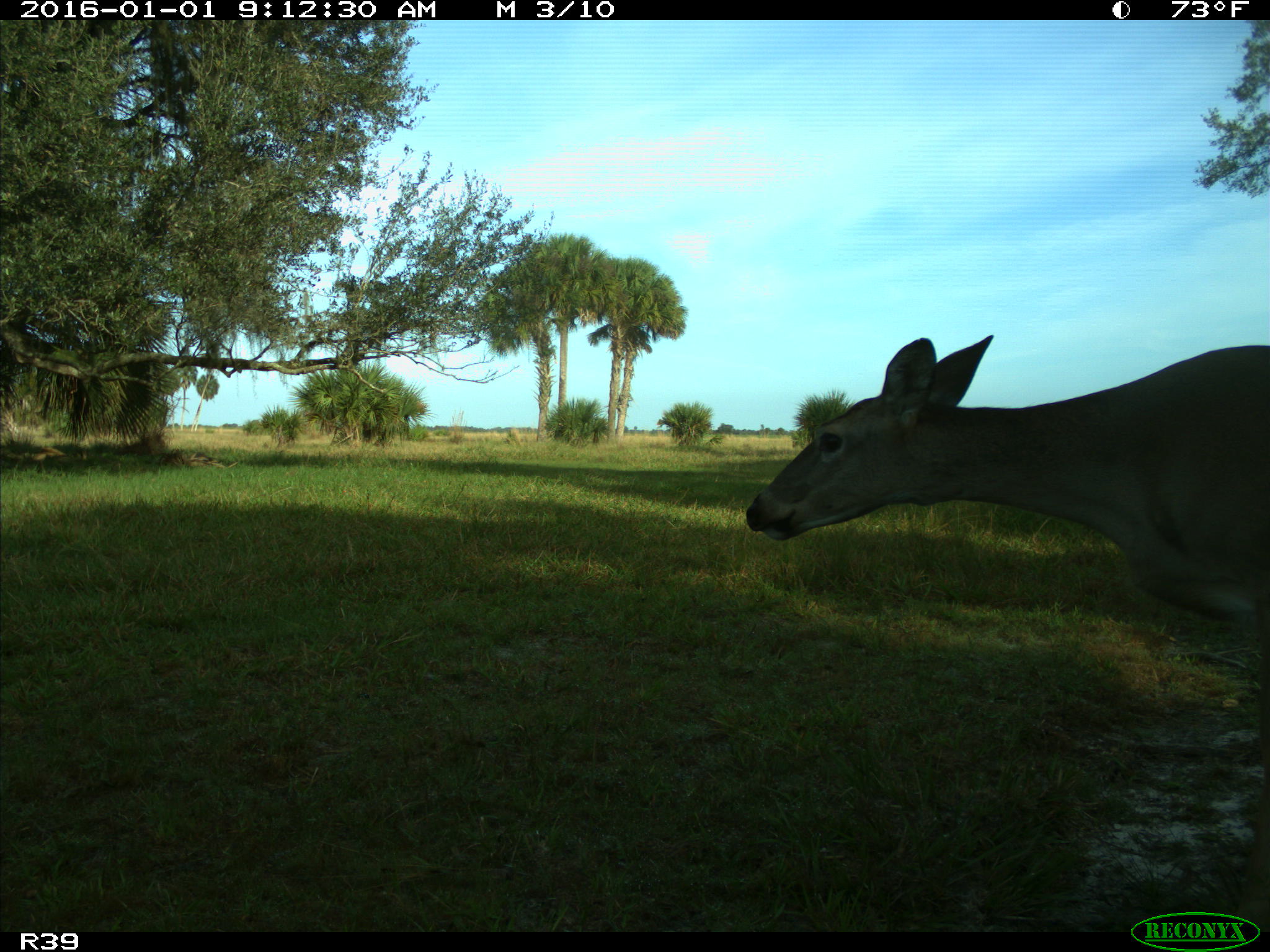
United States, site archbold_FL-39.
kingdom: Animalia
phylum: Chordata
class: Mammalia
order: Artiodactyla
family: Cervidae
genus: Odocoileus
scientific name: Odocoileus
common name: deer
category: unidentified deer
Unidentified deer (deer) (Odocoileus).